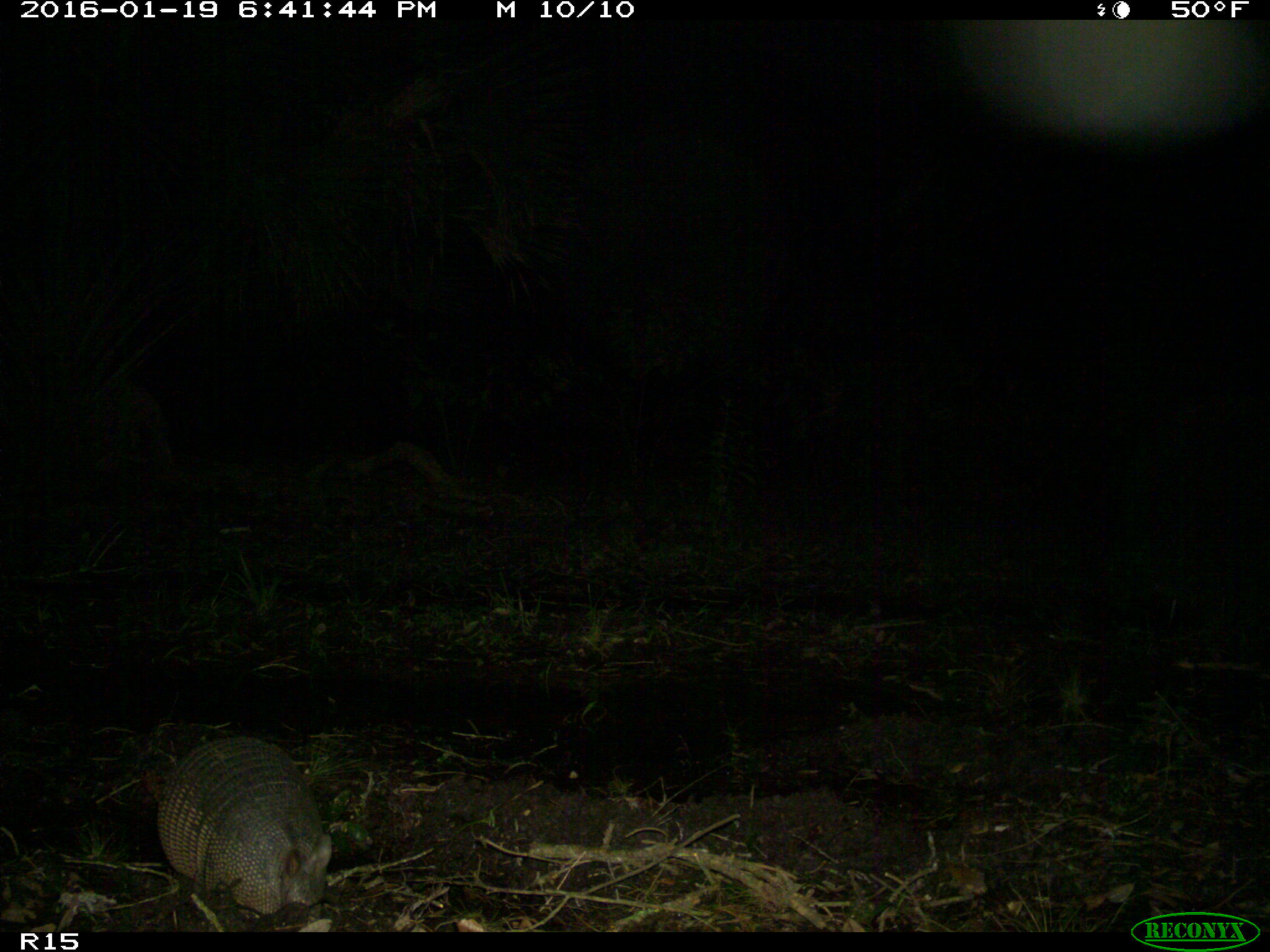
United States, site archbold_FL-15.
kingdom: Animalia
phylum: Chordata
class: Mammalia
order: Cingulata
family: Dasypodidae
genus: Dasypus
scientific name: Dasypus novemcinctus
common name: nine-banded armadillo